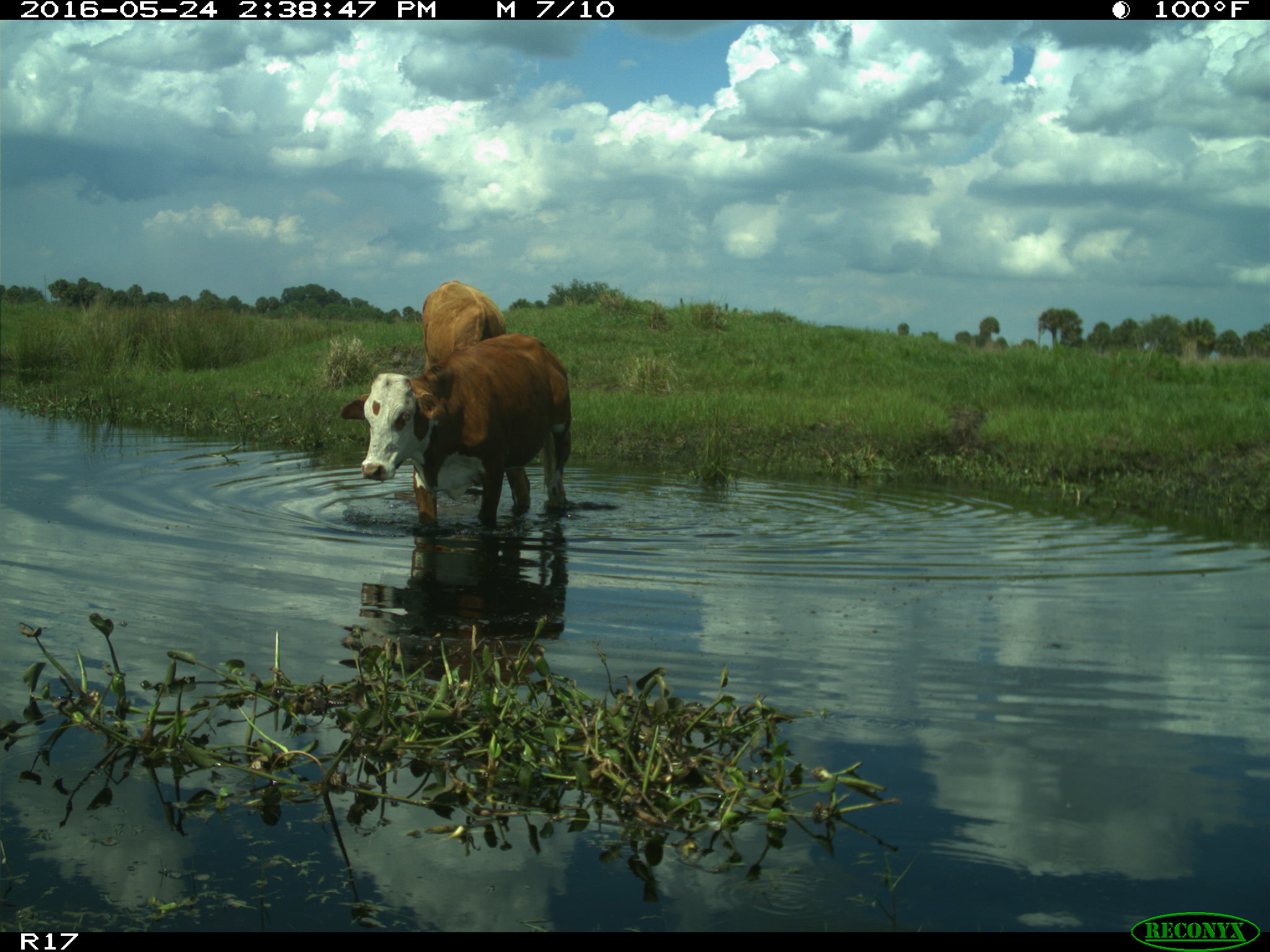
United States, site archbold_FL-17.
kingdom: Animalia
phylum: Chordata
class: Mammalia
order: Artiodactyla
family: Bovidae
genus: Bos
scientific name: Bos taurus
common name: domestic cow